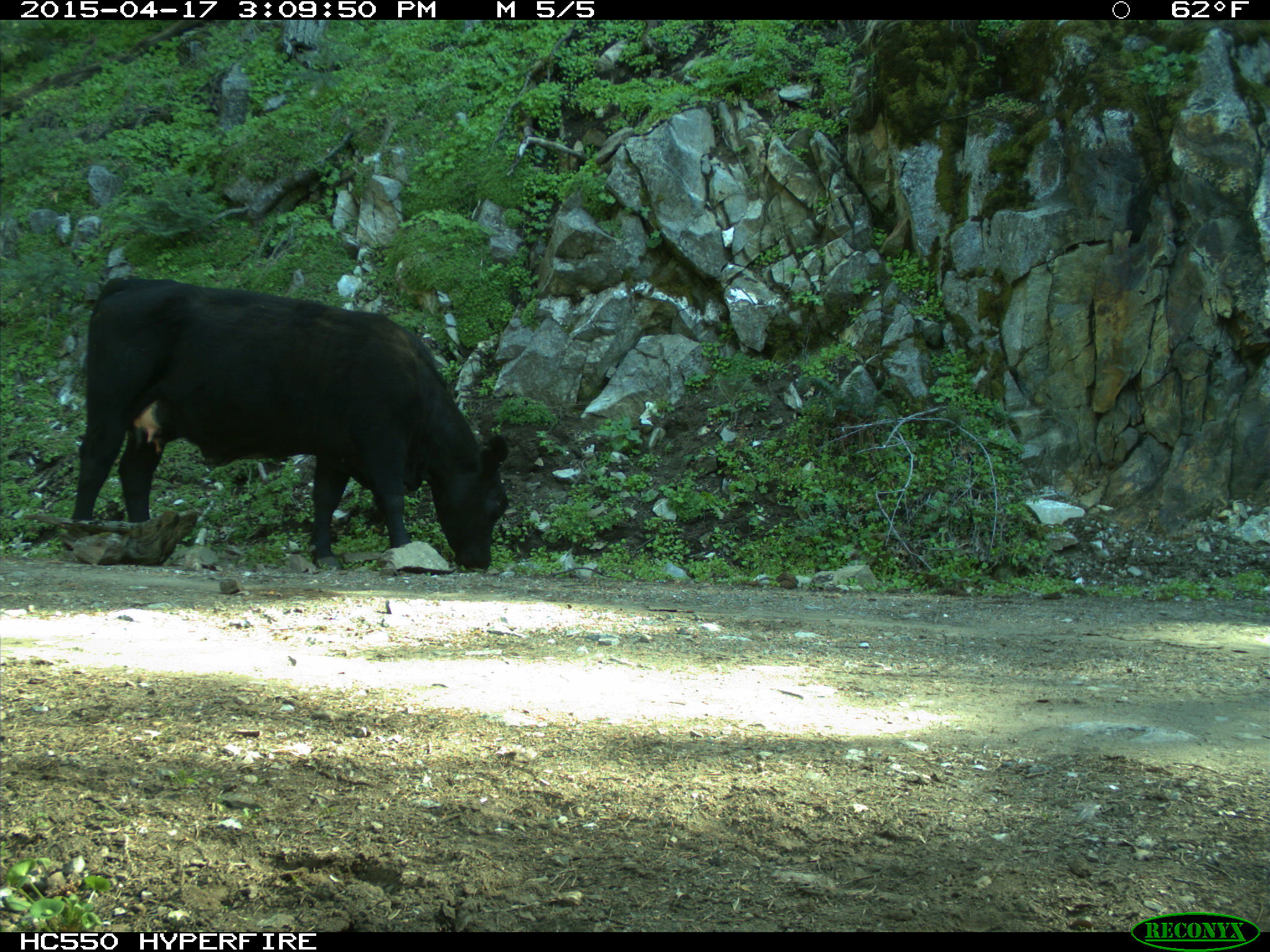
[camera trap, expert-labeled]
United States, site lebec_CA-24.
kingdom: Animalia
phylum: Chordata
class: Mammalia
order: Artiodactyla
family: Bovidae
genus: Bos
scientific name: Bos taurus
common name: domestic cow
Bos taurus (domestic cow).